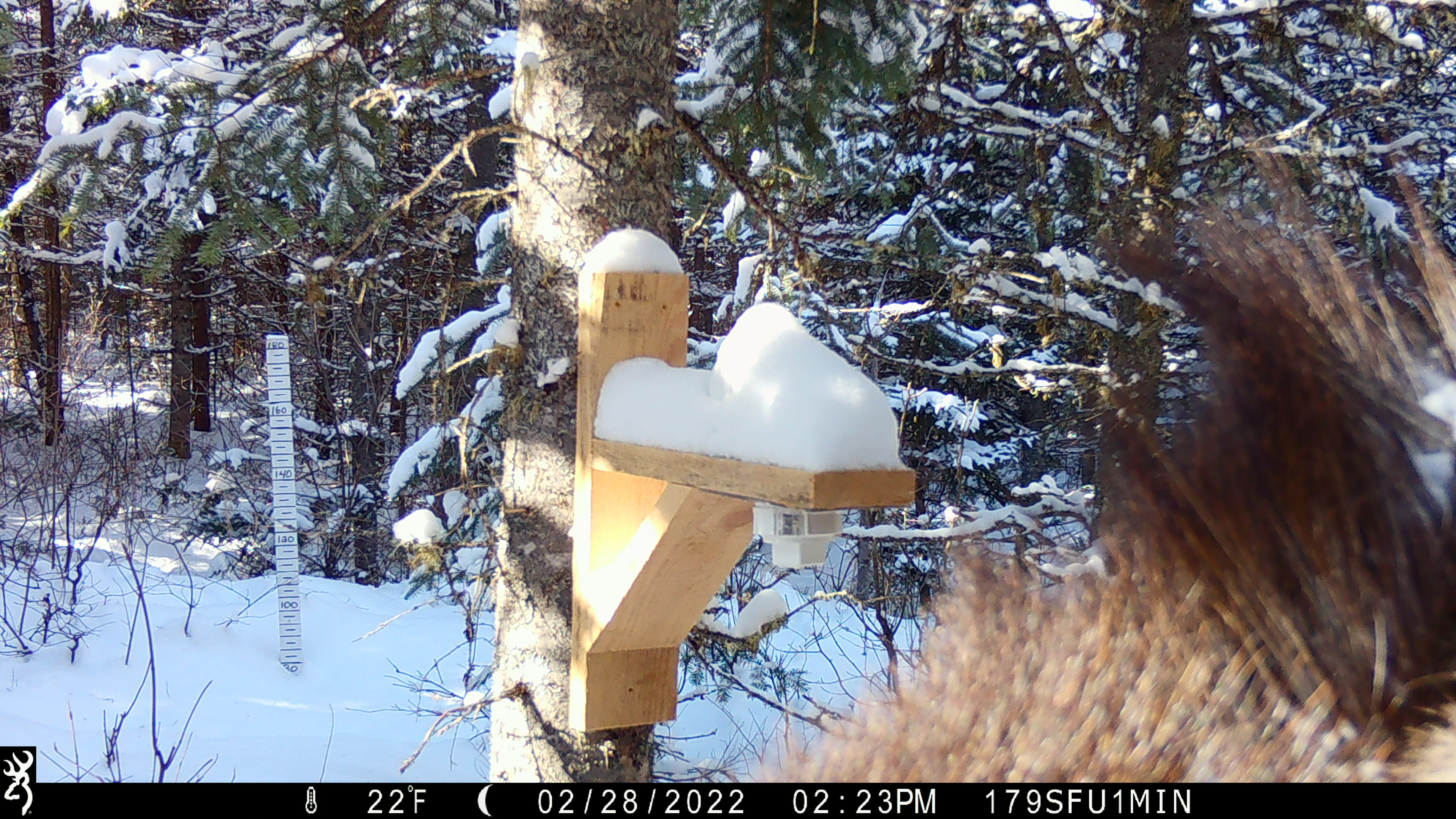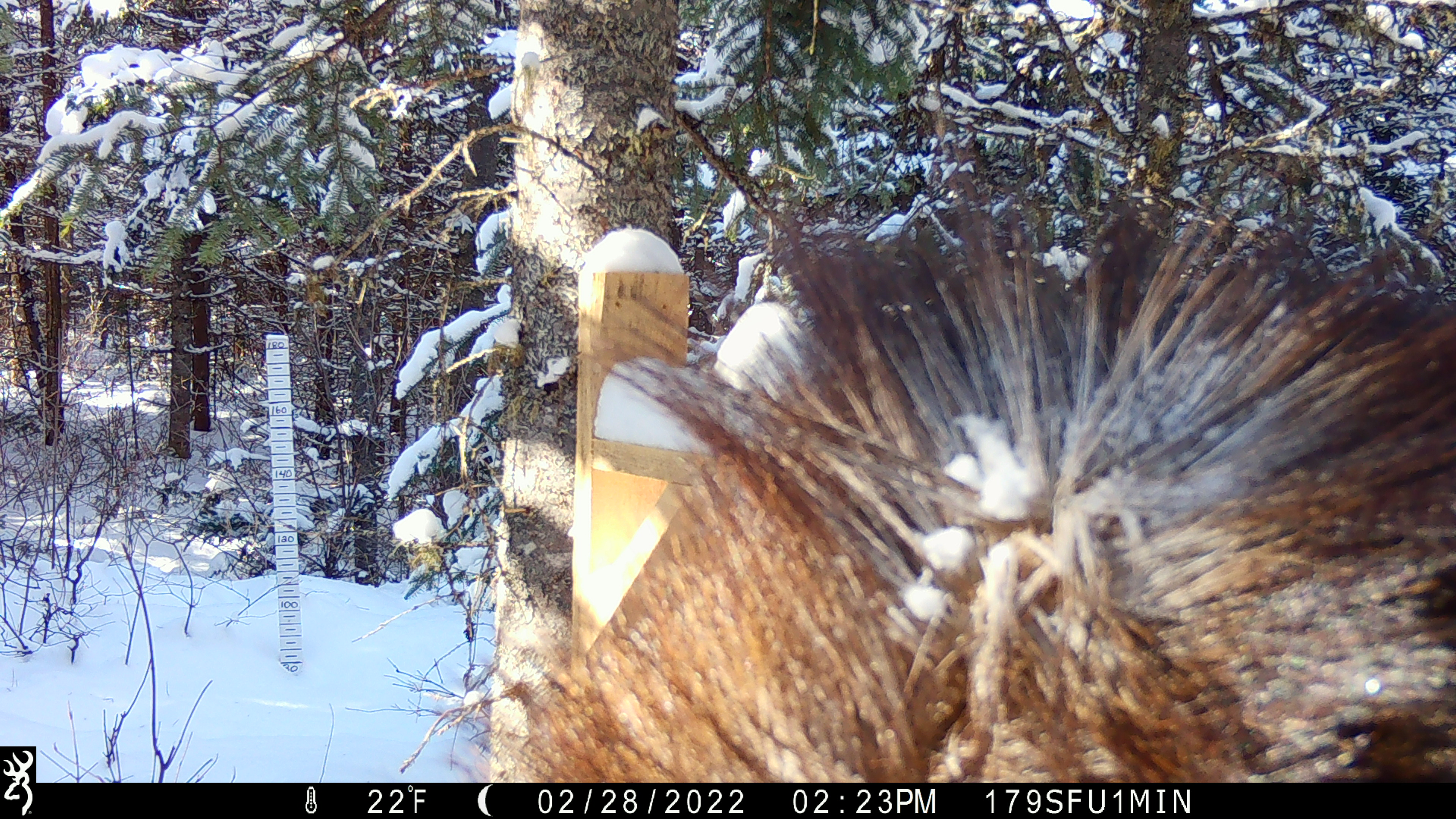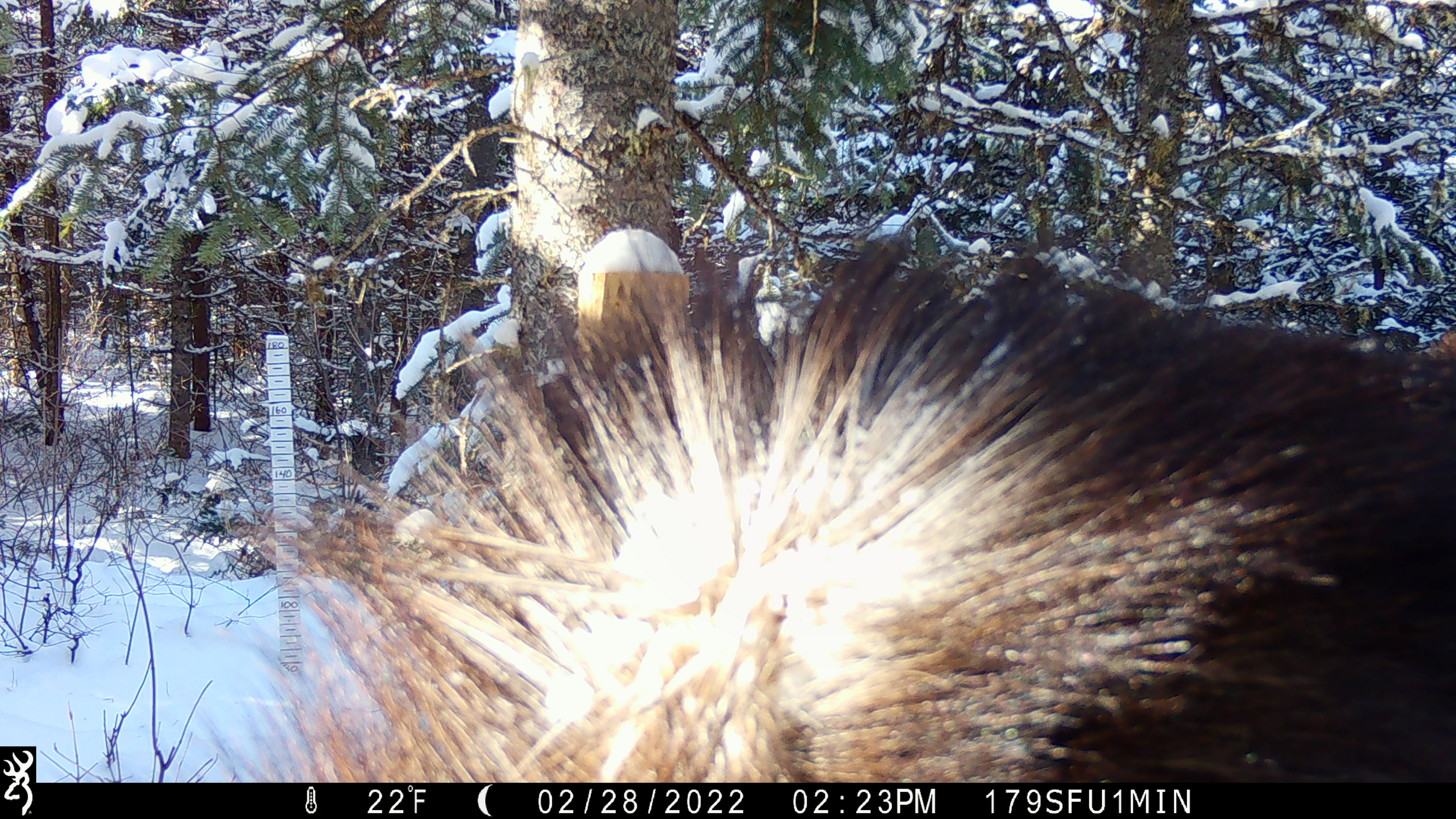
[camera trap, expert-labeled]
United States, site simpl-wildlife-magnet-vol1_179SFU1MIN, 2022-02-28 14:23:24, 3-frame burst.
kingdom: Animalia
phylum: Chordata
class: Mammalia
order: Artiodactyla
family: Cervidae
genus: Alces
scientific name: Alces alces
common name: moose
Moose (Alces alces).